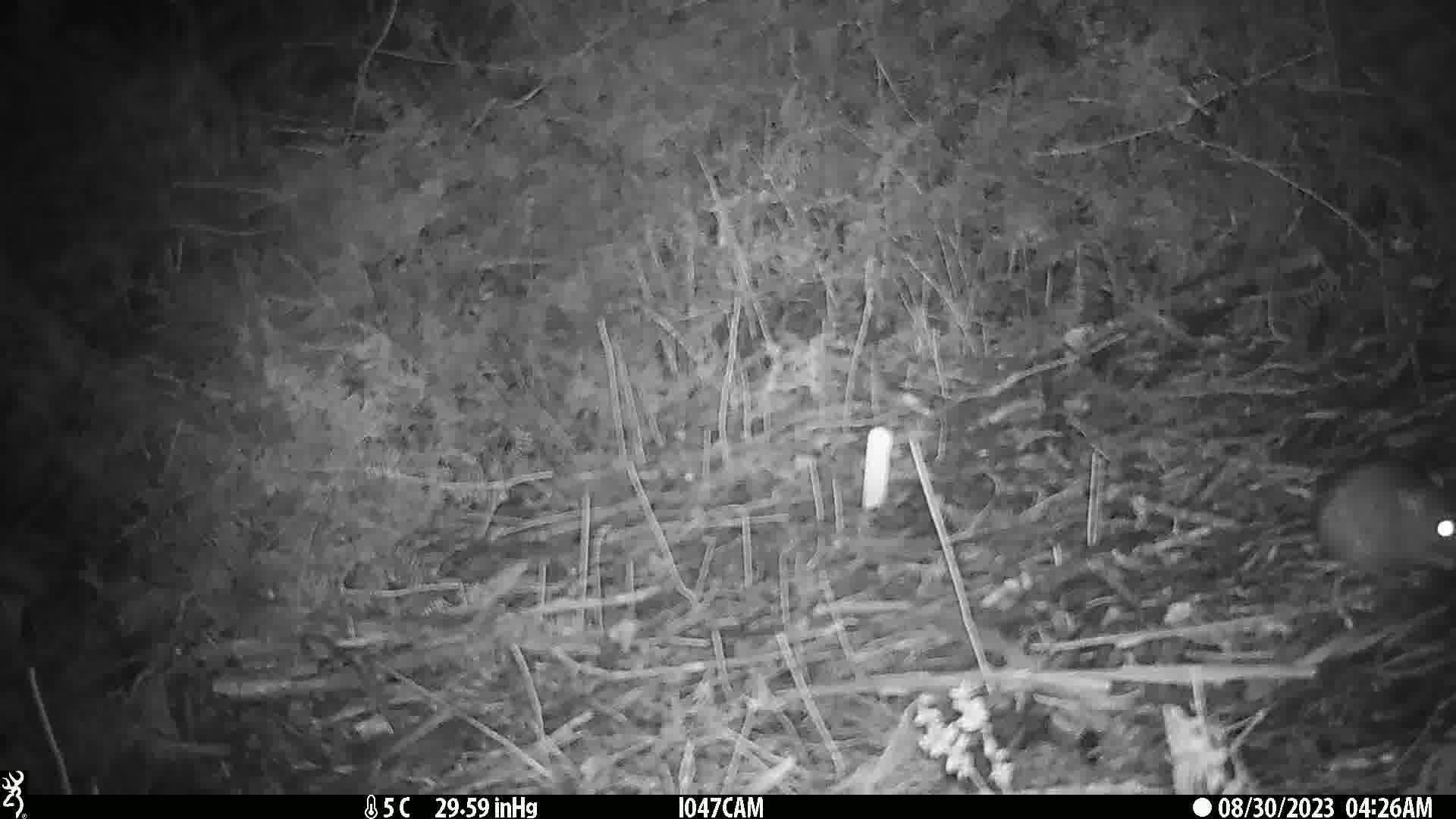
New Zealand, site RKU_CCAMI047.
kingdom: Animalia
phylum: Chordata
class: Mammalia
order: Rodentia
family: Muridae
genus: Rattus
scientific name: Rattus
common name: rat